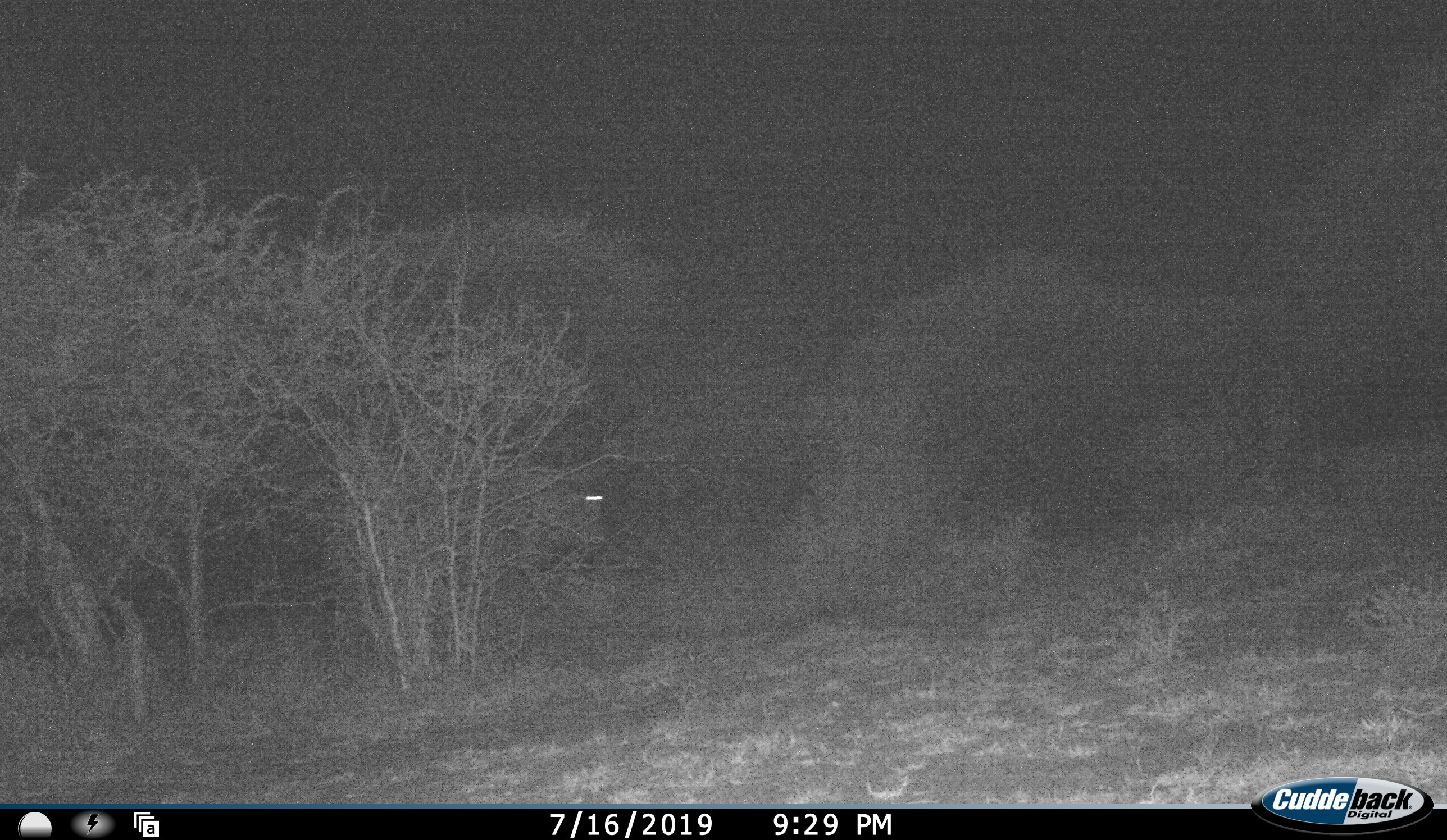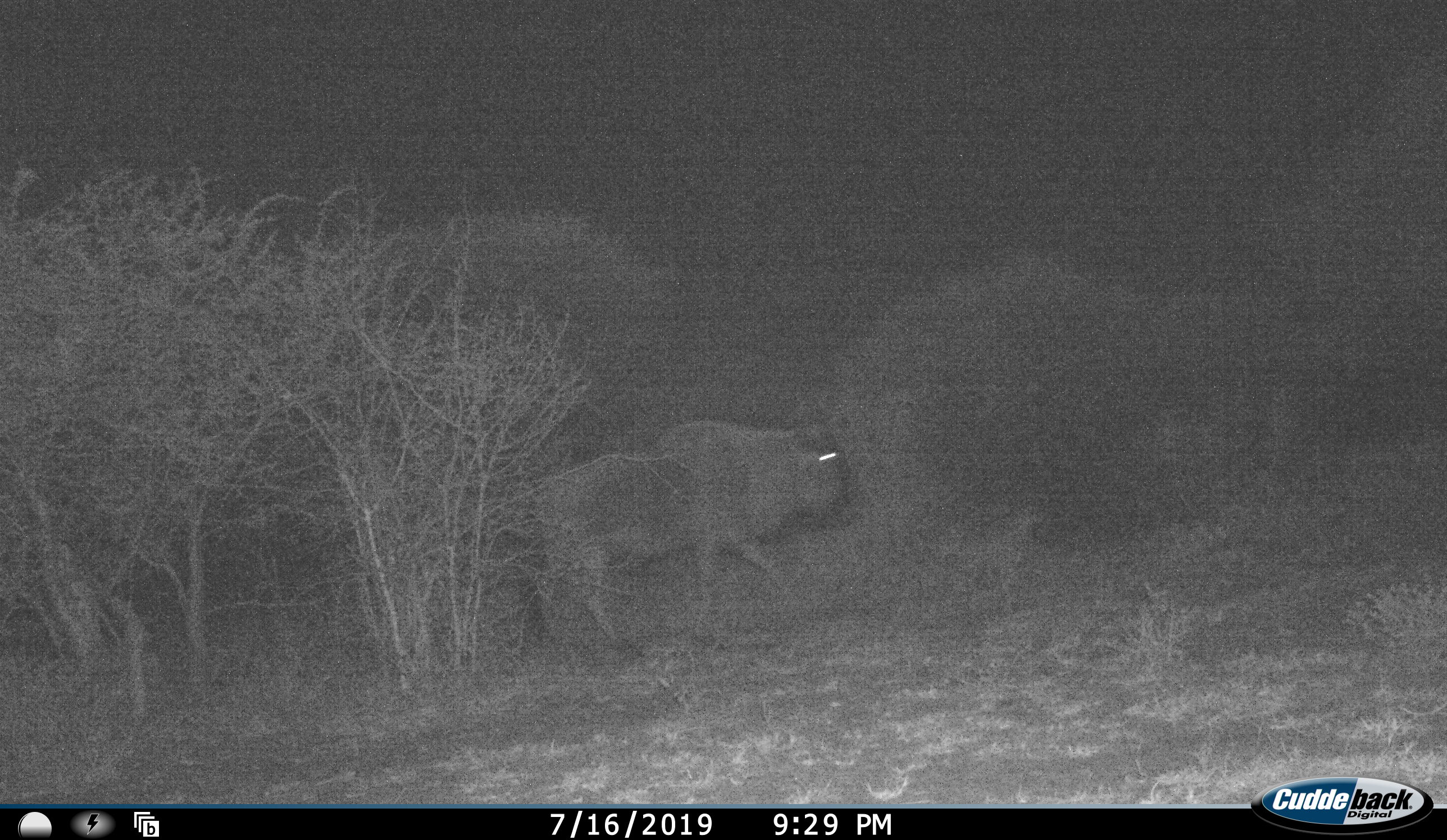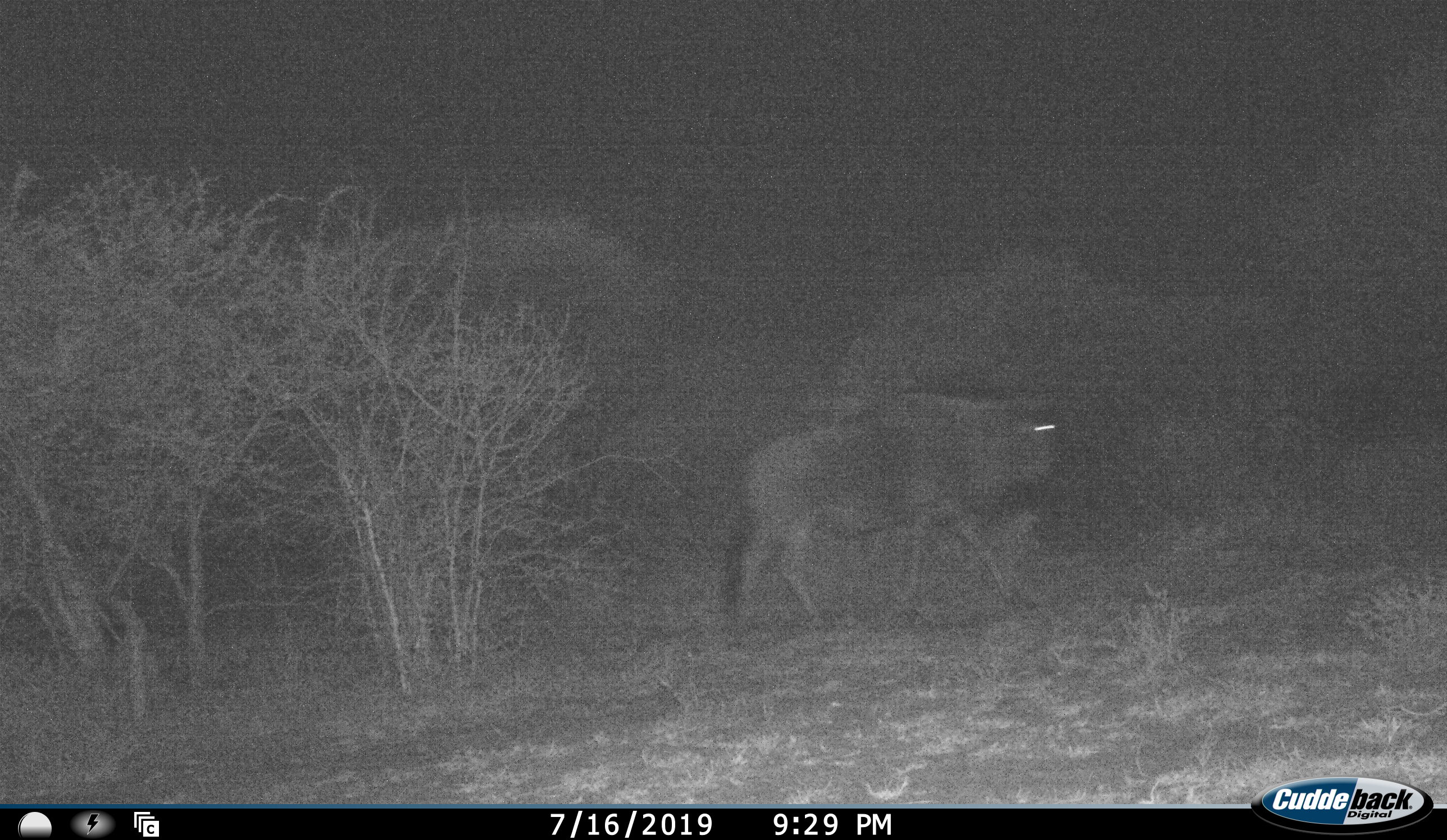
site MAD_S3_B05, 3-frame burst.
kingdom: Animalia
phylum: Chordata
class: Mammalia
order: Artiodactyla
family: Bovidae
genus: Connochaetes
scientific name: Connochaetes taurinus taurinus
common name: blue wildebeest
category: wildebeestblue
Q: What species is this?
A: Wildebeestblue (blue wildebeest) (Connochaetes taurinus taurinus).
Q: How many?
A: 1.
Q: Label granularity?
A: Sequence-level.